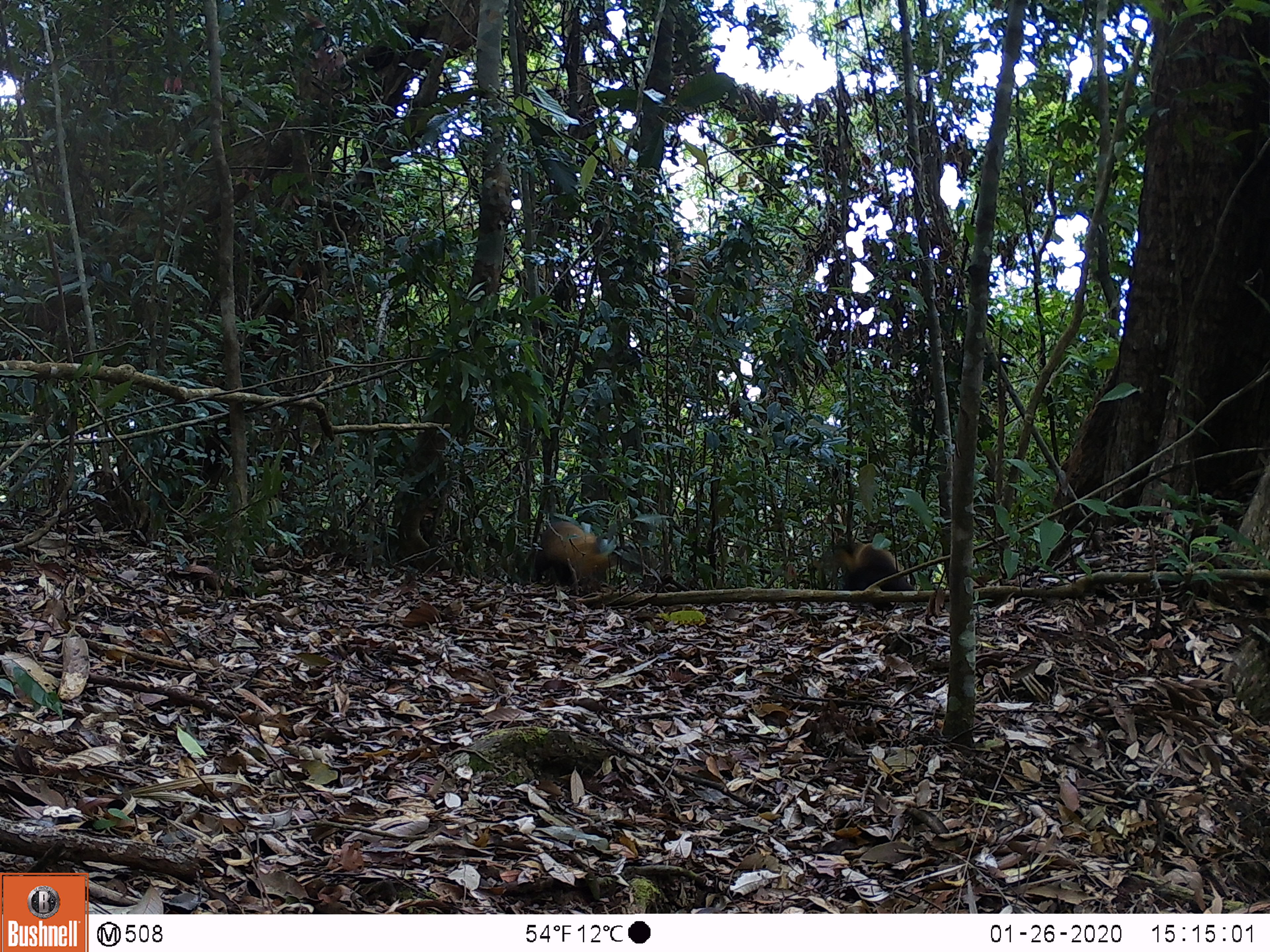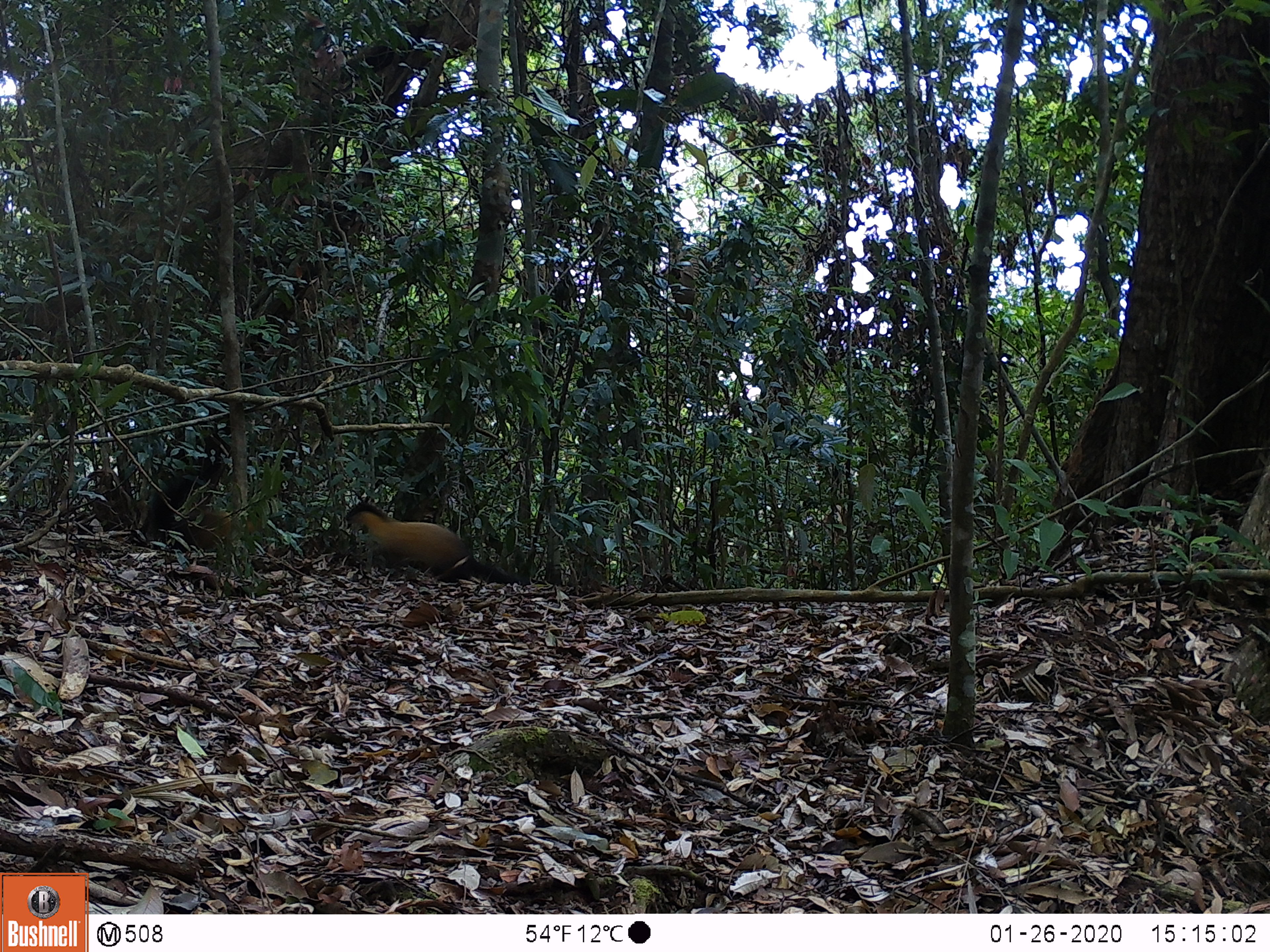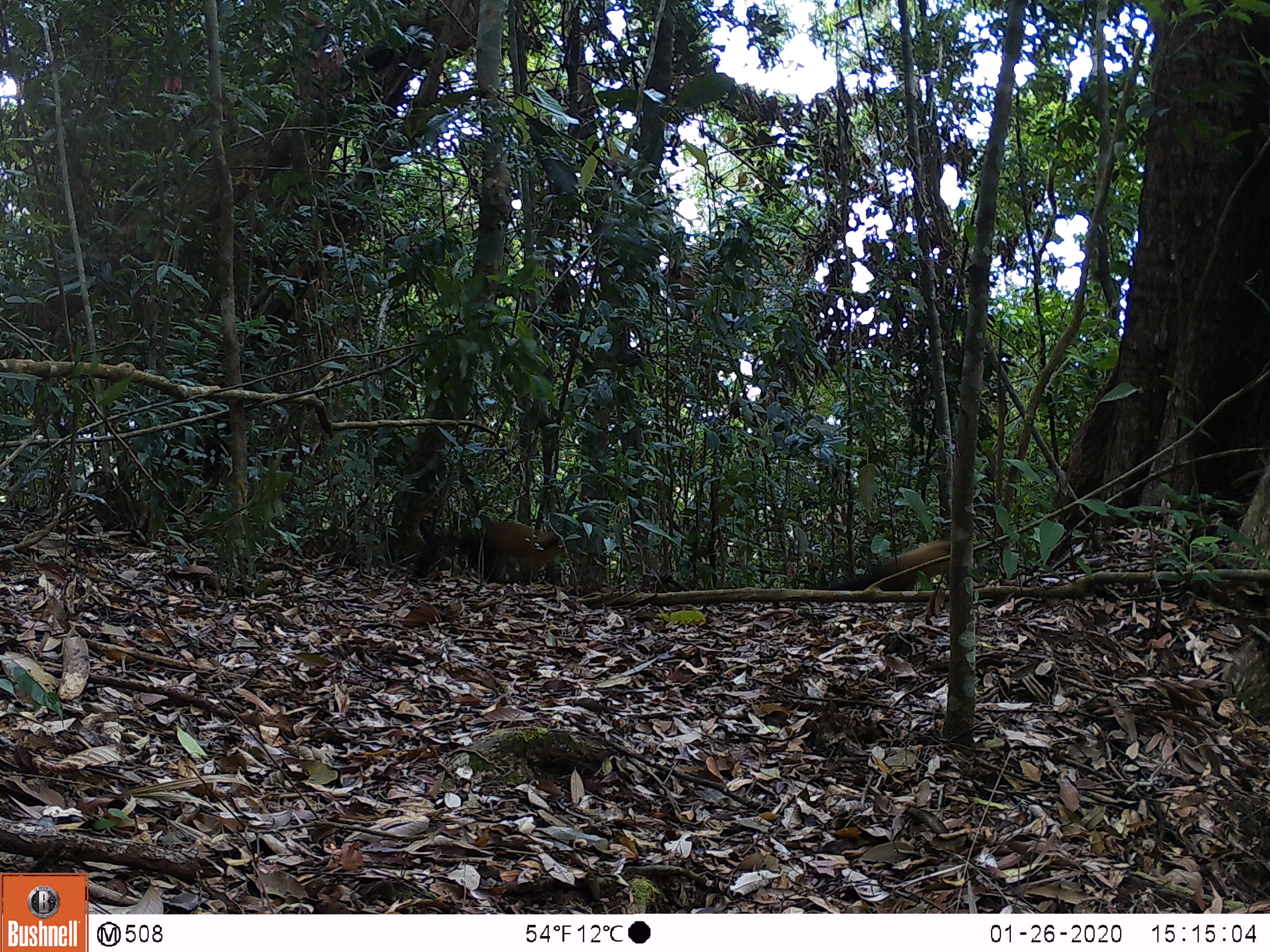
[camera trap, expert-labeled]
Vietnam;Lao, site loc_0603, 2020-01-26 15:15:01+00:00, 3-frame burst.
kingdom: Animalia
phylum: Chordata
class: Mammalia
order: Carnivora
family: Mustelidae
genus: Martes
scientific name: Martes flavigula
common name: yellow-throated marten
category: yellow throated marten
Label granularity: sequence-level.